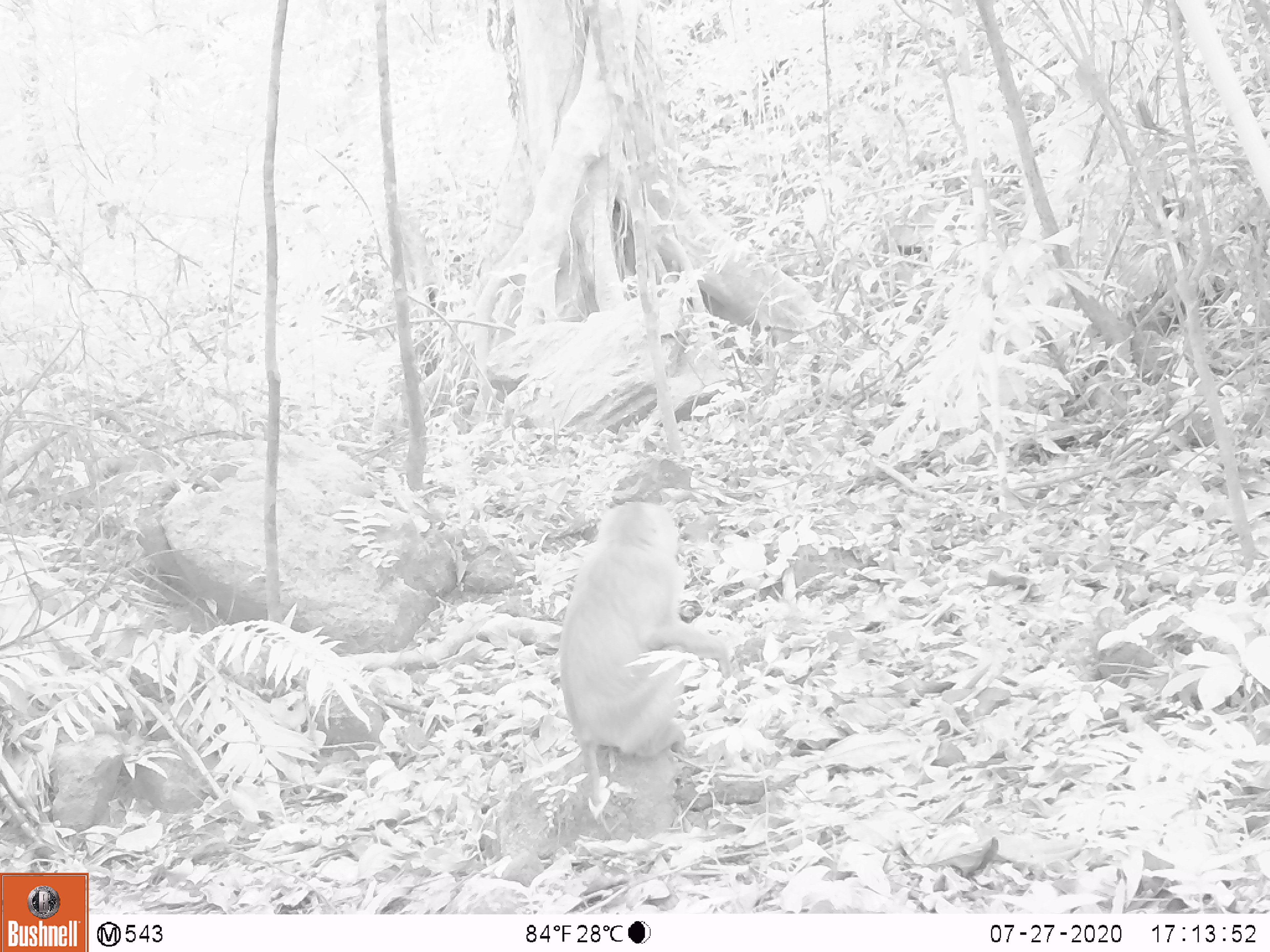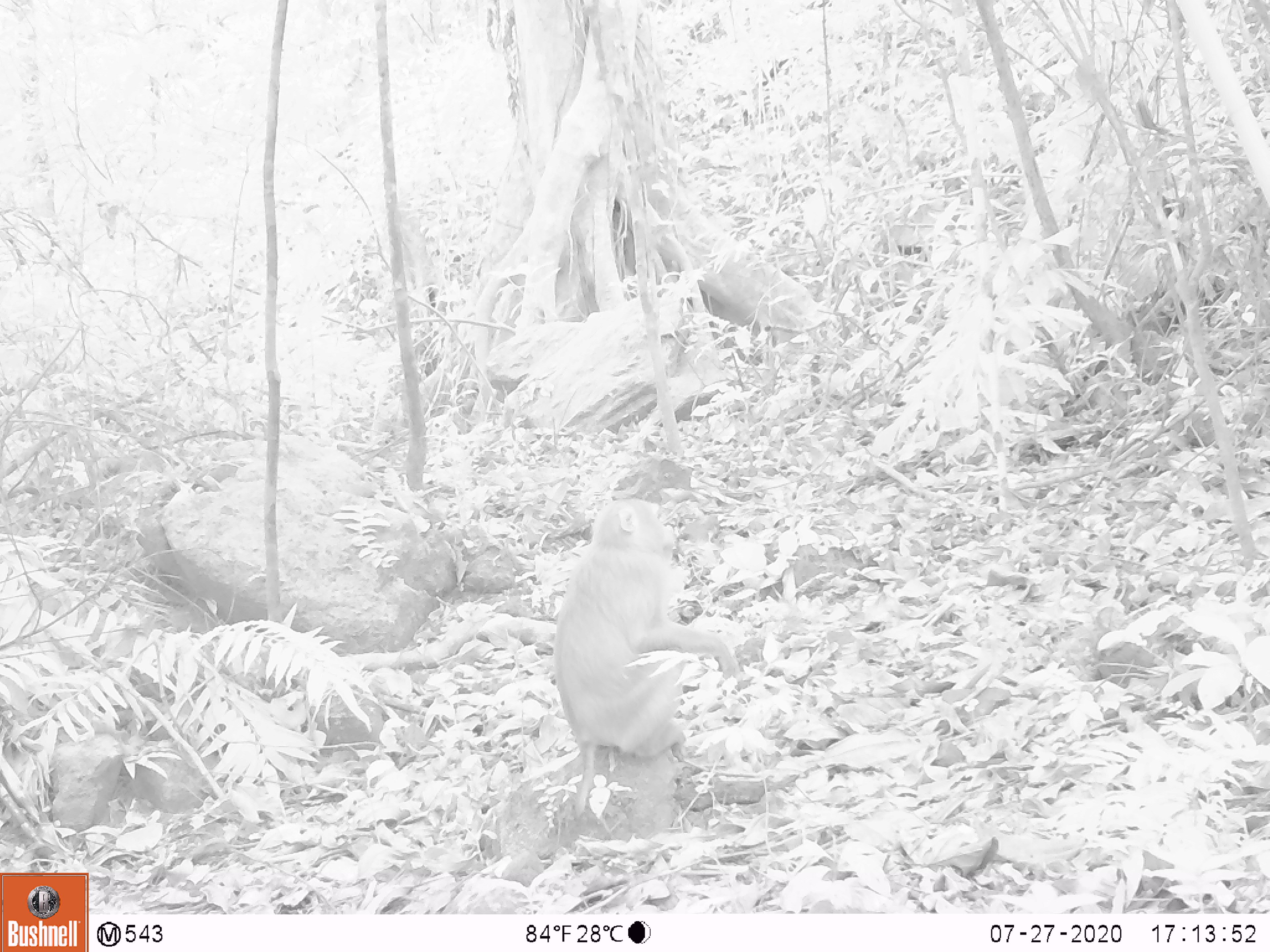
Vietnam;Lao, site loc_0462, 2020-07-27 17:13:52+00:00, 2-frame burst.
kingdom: Animalia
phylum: Chordata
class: Mammalia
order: Primates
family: Cercopithecidae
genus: Macaca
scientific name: Macaca nemestrina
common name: pig-tailed macaque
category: pig tailed macaque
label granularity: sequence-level